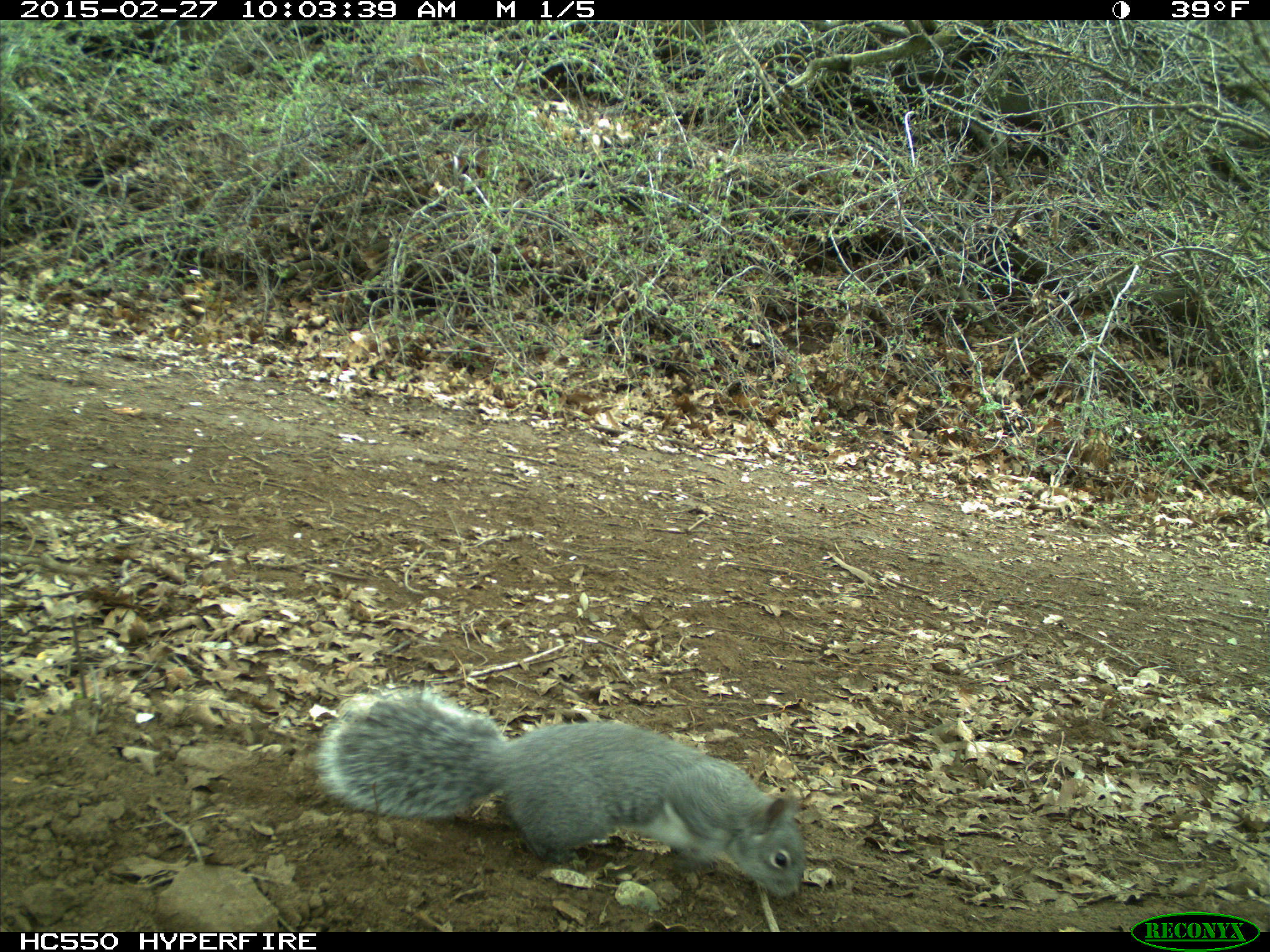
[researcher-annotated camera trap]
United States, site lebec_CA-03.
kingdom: Animalia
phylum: Chordata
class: Mammalia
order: Rodentia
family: Sciuridae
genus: Sciurus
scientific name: Sciurus carolinensis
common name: eastern gray squirrel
Sciurus carolinensis (eastern gray squirrel).